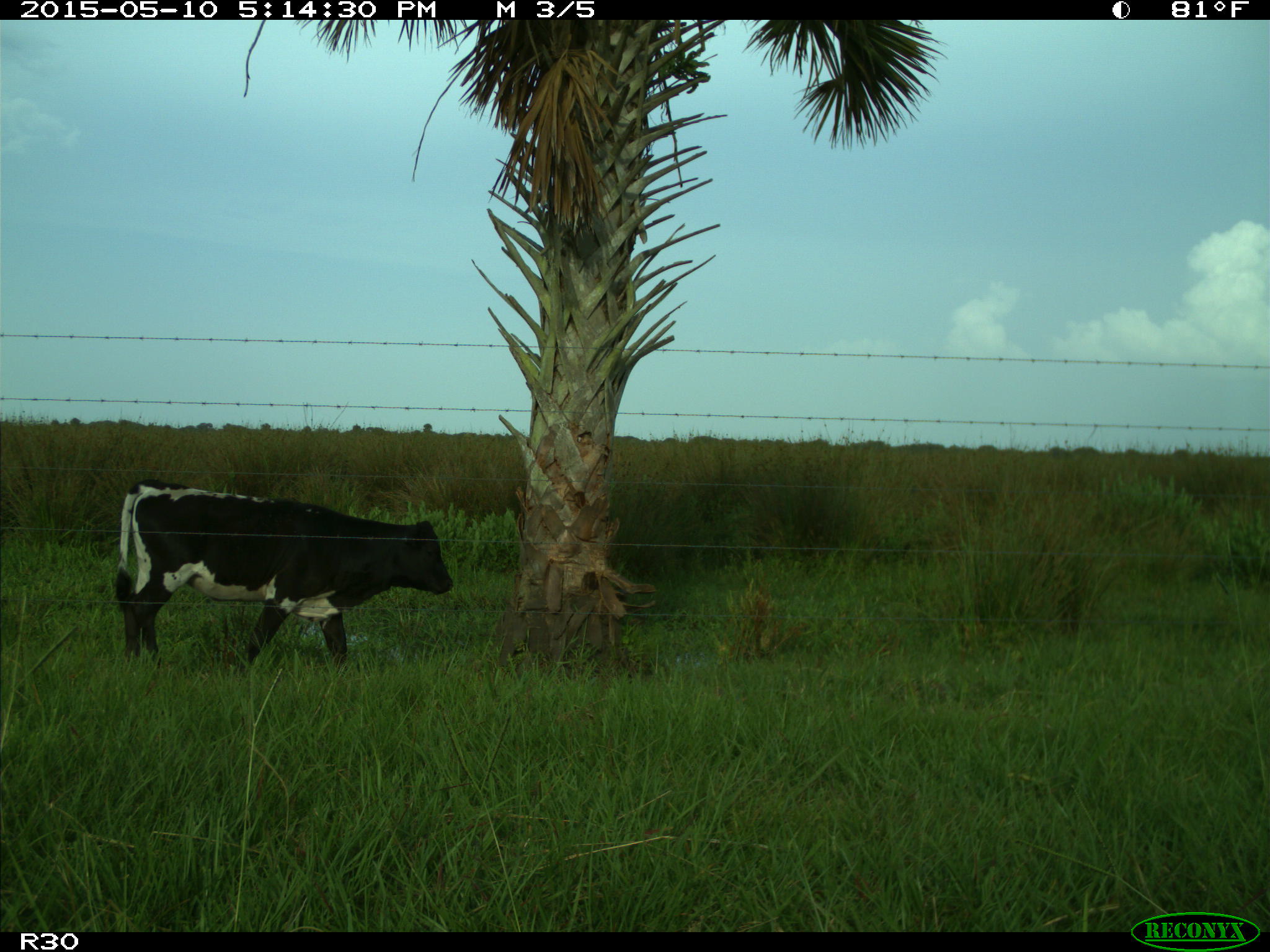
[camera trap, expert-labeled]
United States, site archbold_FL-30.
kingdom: Animalia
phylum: Chordata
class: Mammalia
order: Artiodactyla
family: Bovidae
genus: Bos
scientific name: Bos taurus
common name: domestic cow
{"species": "Bos taurus (domestic cow)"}